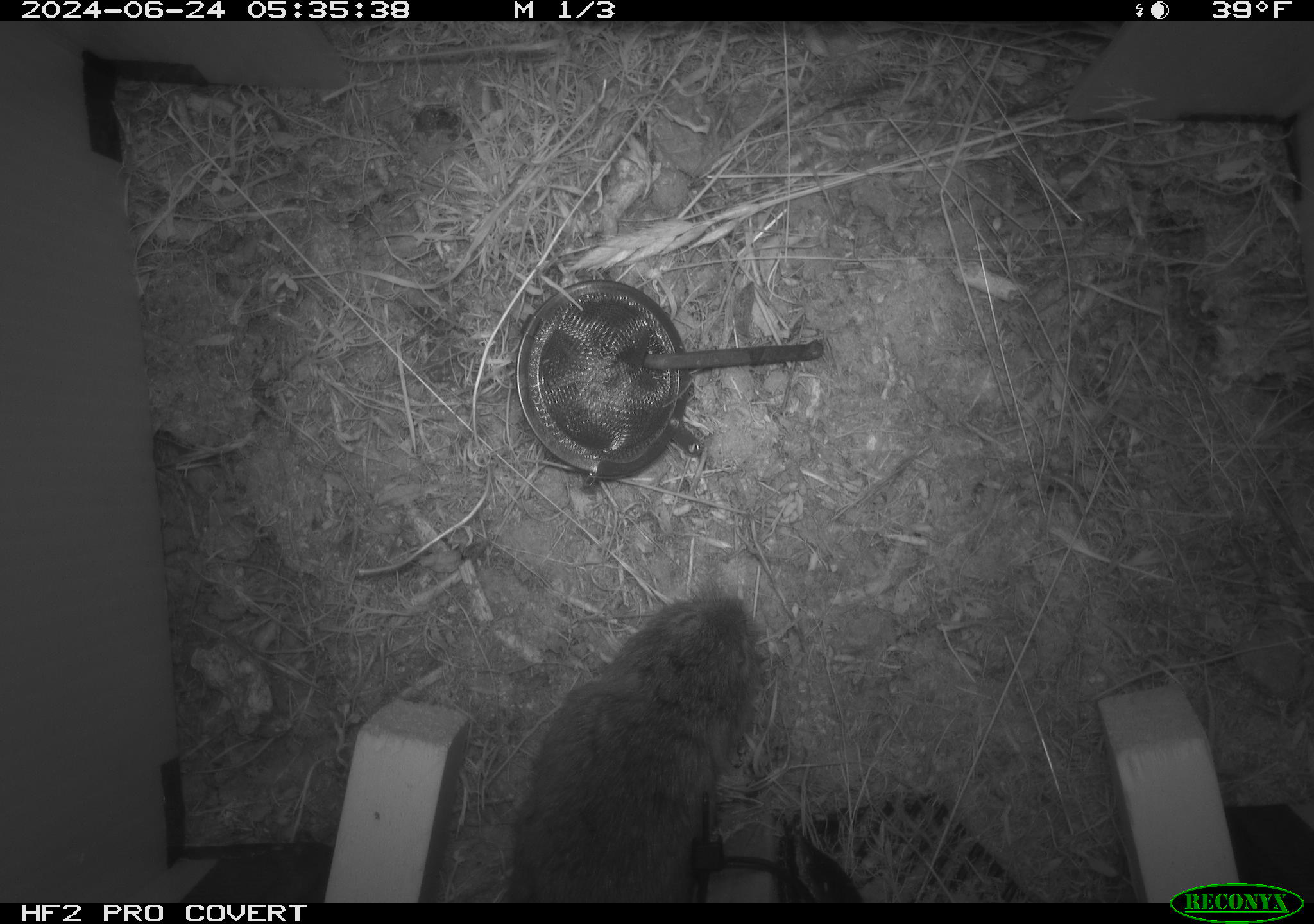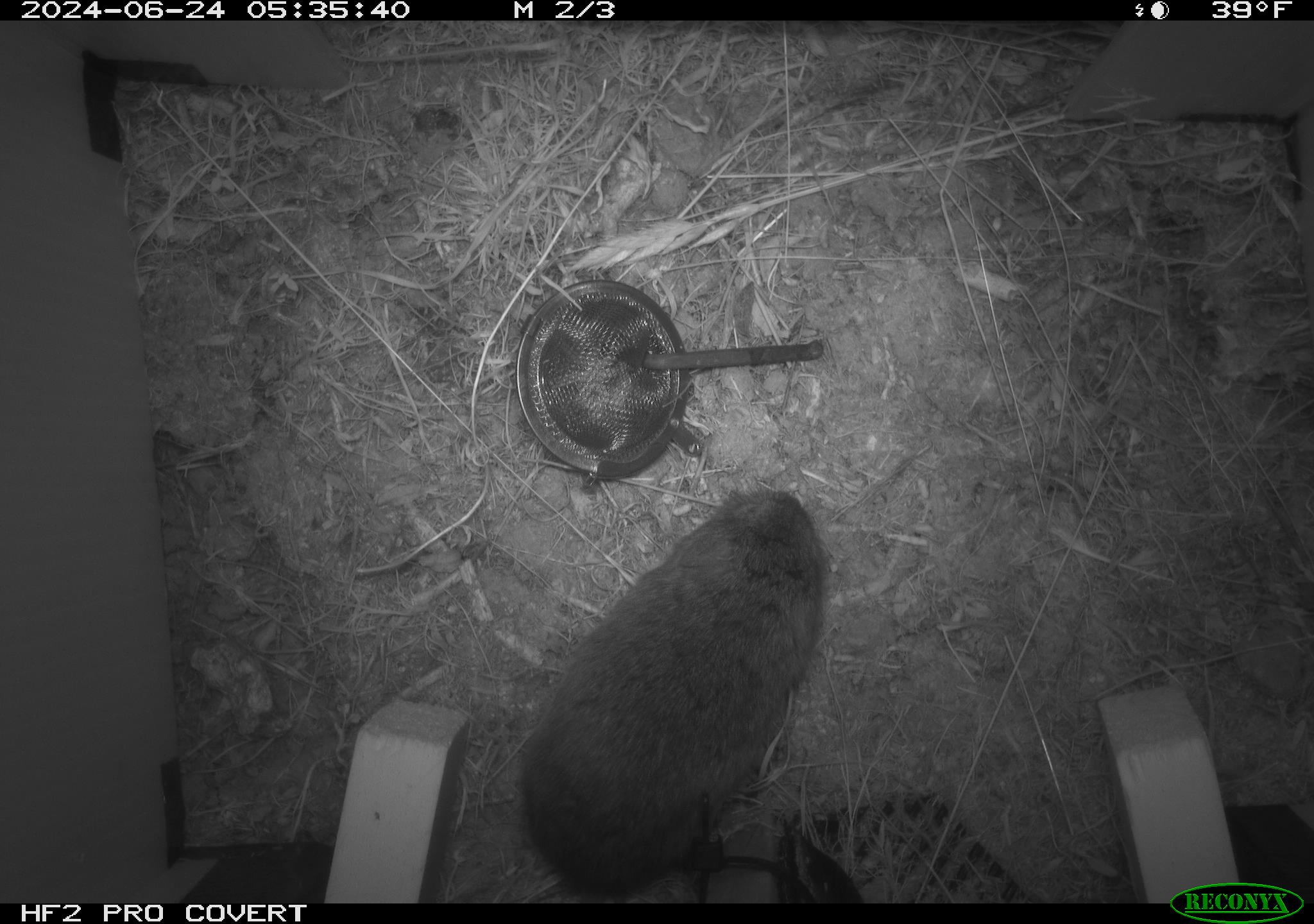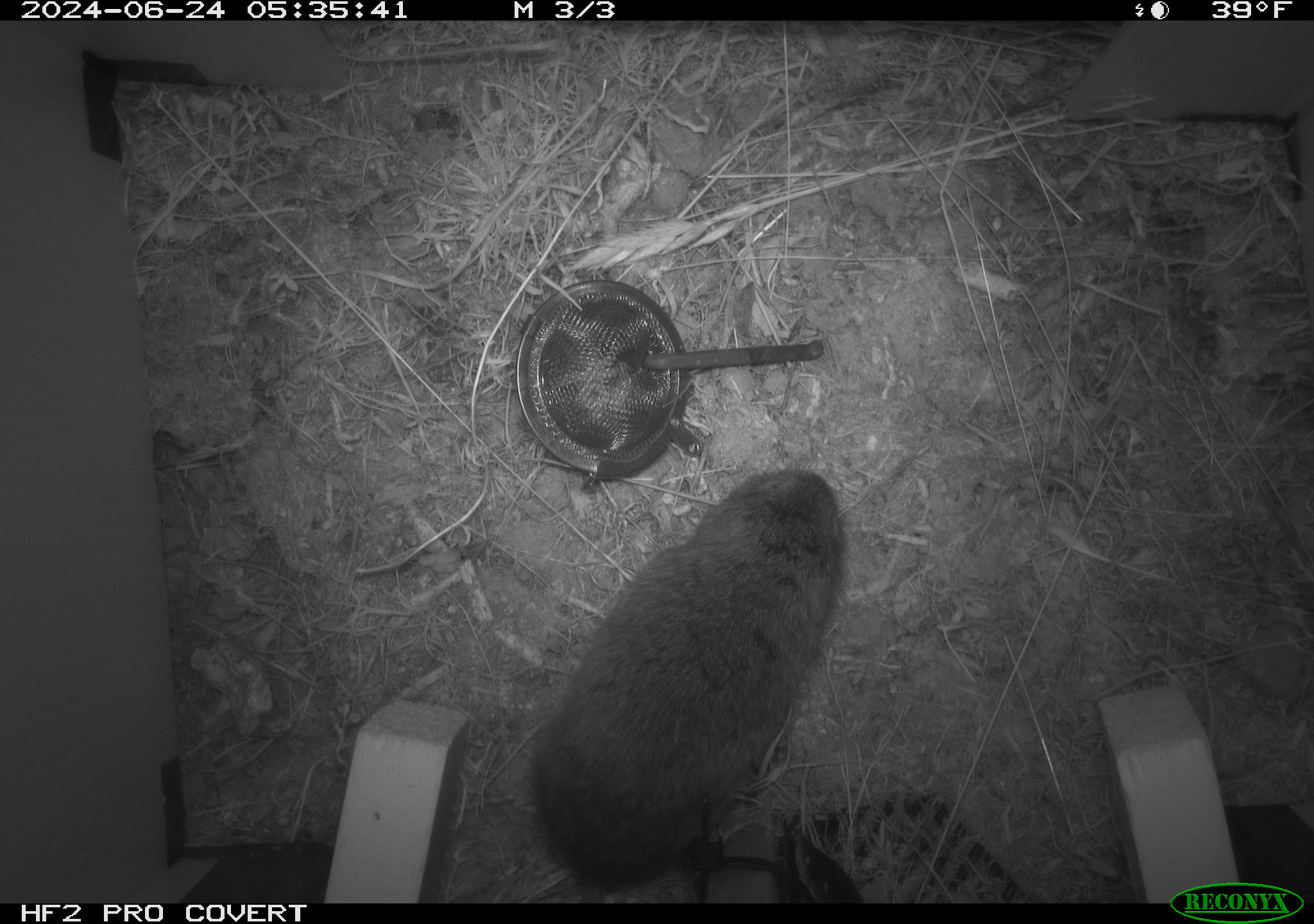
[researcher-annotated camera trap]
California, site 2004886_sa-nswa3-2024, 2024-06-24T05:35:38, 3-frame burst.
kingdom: Animalia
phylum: Chordata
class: Mammalia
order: Rodentia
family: Cricetidae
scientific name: Arvicolinae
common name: voles, lemmings, and muskrats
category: arvicolinae subfamily